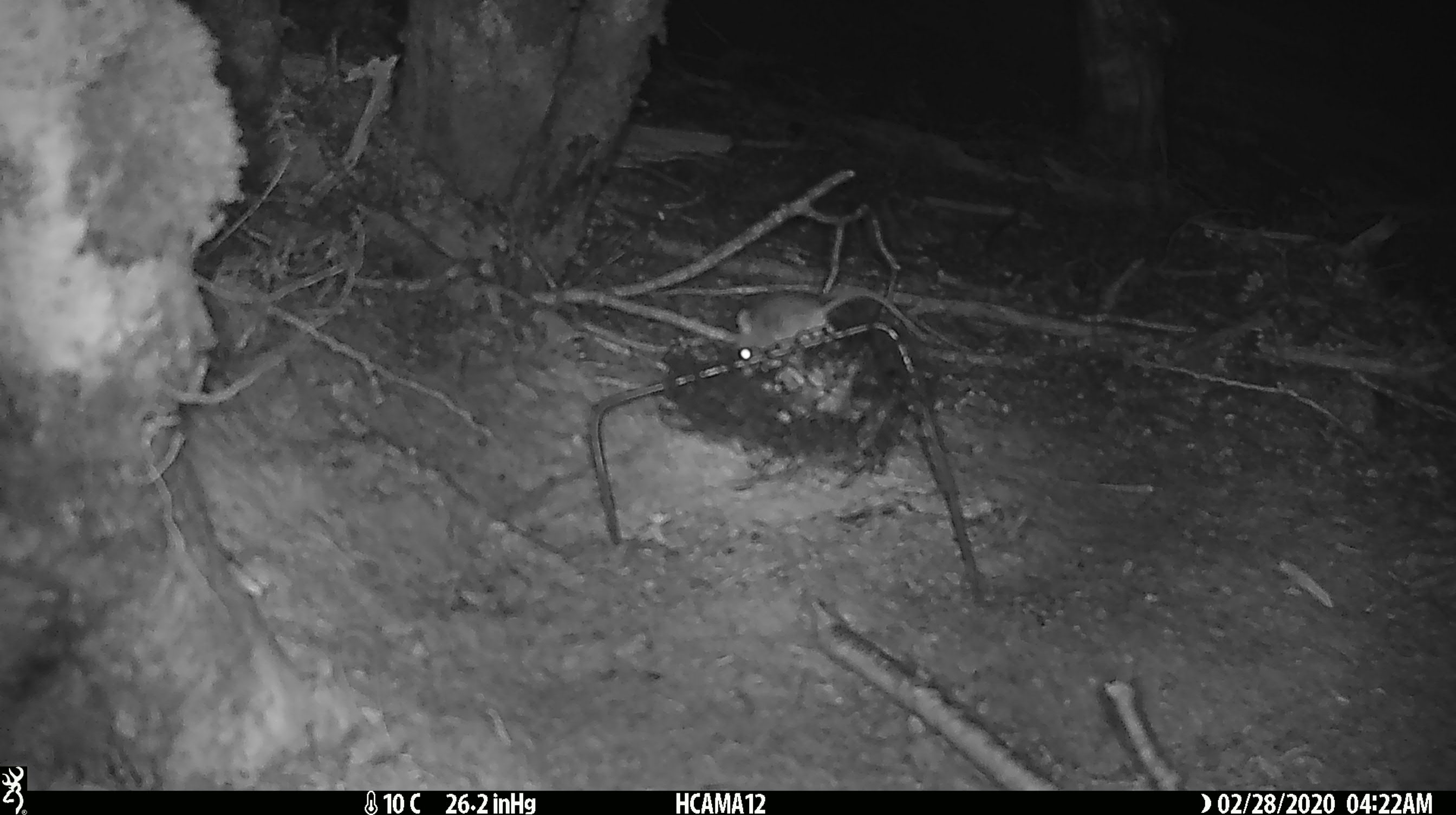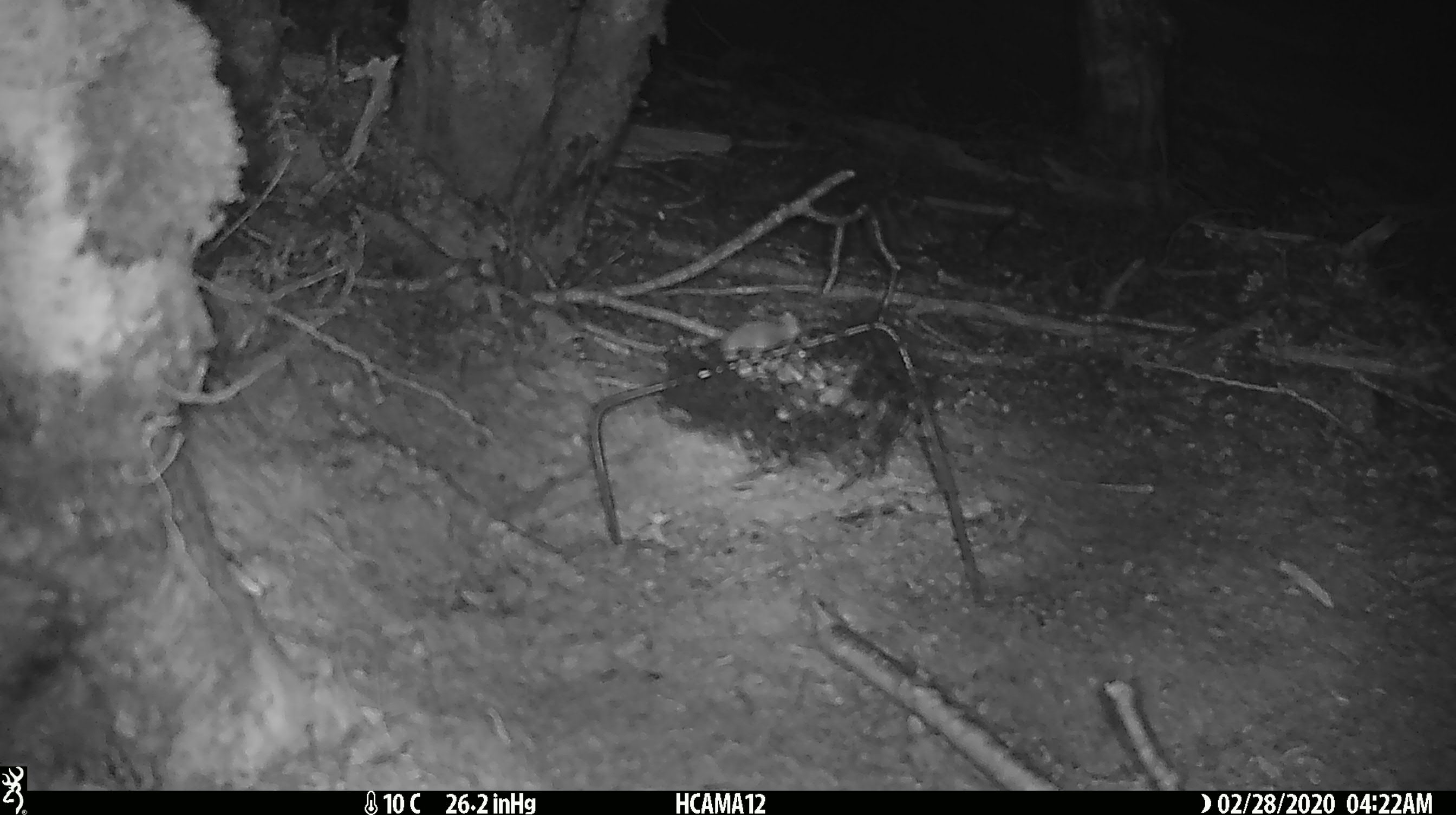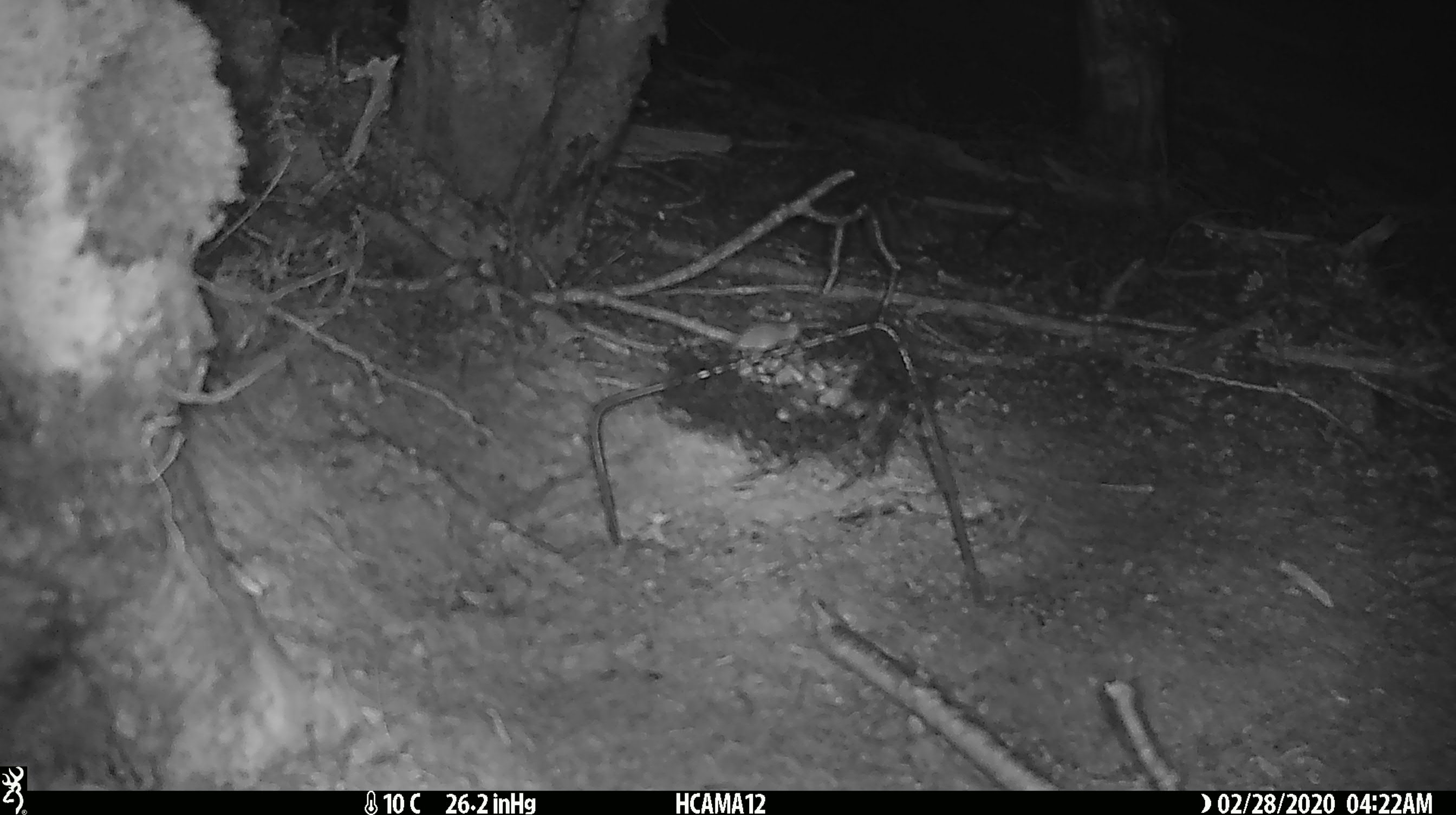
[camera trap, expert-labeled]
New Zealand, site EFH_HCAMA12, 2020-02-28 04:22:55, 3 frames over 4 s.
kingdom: Animalia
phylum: Chordata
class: Mammalia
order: Rodentia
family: Muridae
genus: Mus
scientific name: Mus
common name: mouse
Mouse (Mus).